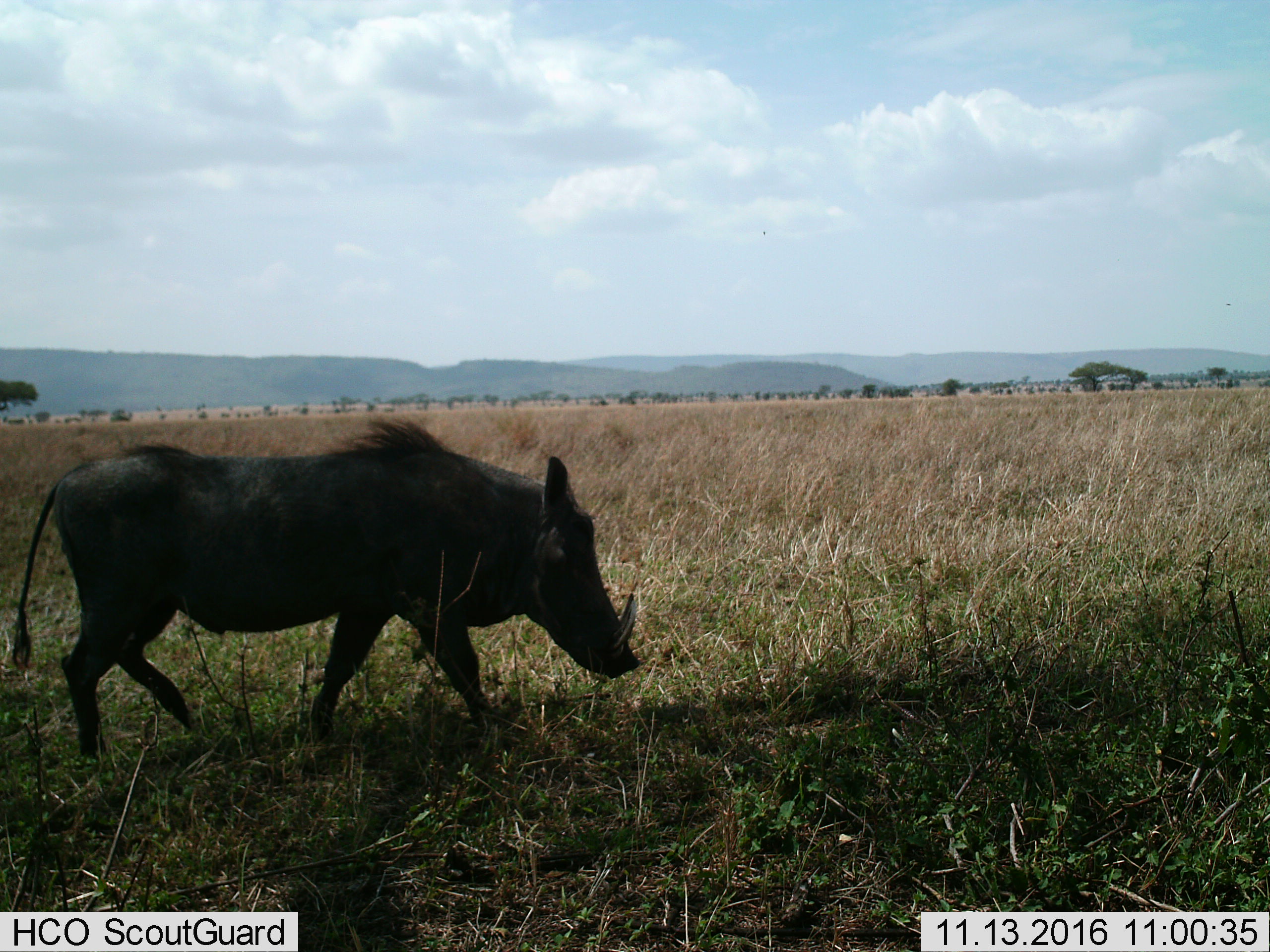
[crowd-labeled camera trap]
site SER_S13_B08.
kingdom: Animalia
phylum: Chordata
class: Mammalia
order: Artiodactyla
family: Suidae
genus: Phacochoerus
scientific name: Phacochoerus africanus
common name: warthog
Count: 1.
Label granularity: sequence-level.